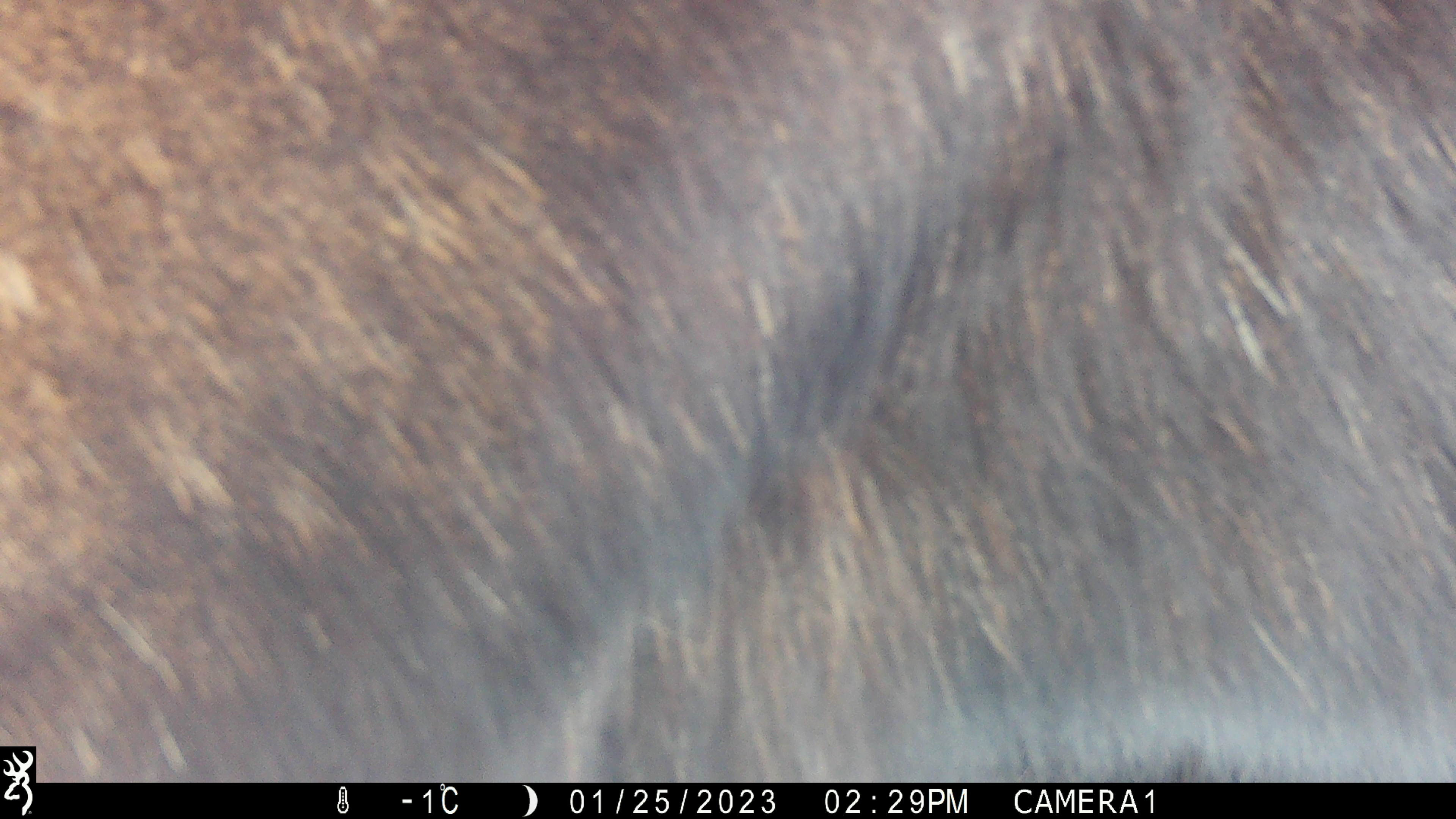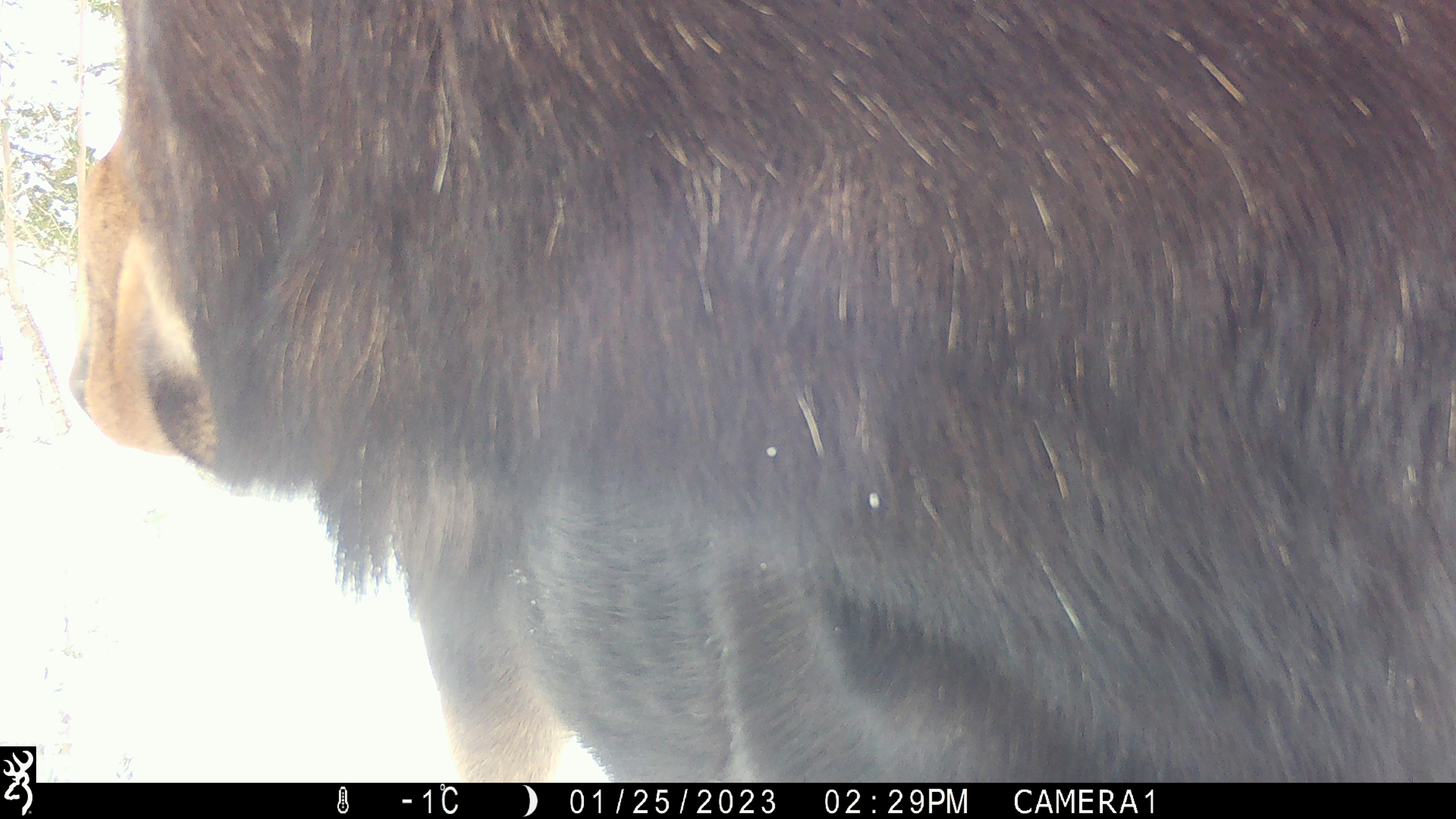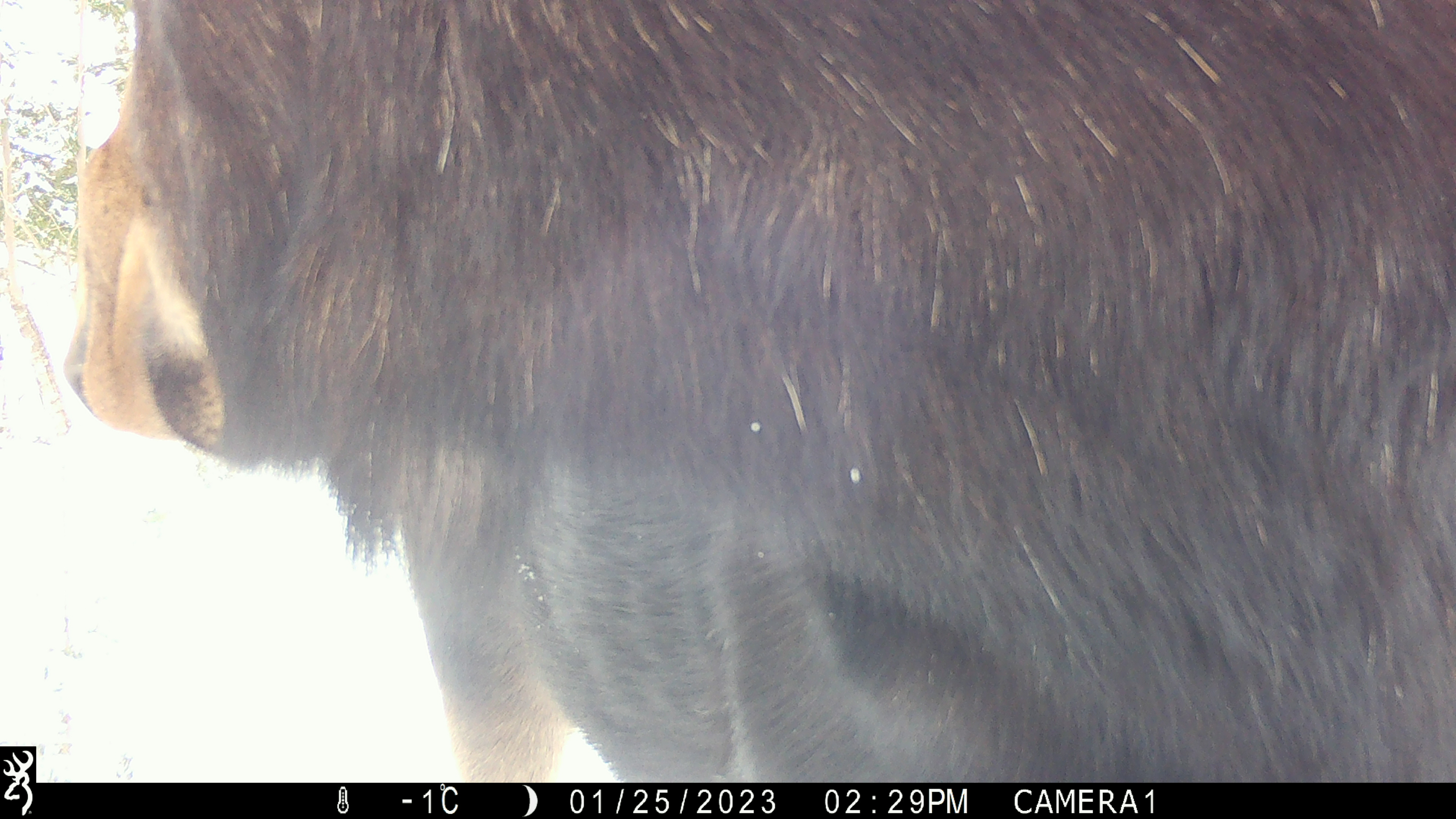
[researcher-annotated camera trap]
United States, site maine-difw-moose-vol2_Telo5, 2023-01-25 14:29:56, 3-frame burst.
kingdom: Animalia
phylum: Chordata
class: Mammalia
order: Artiodactyla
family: Cervidae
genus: Alces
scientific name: Alces alces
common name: moose